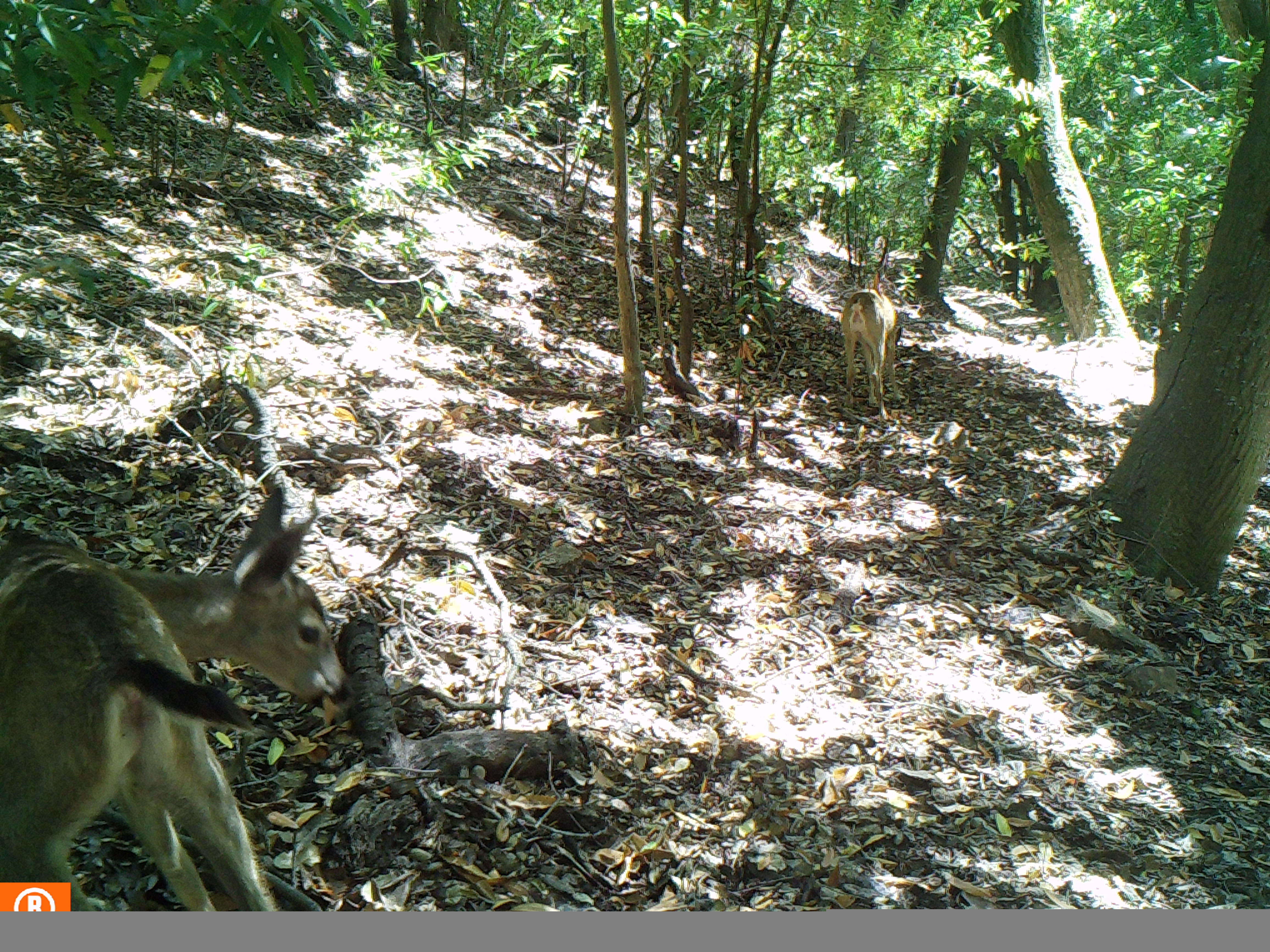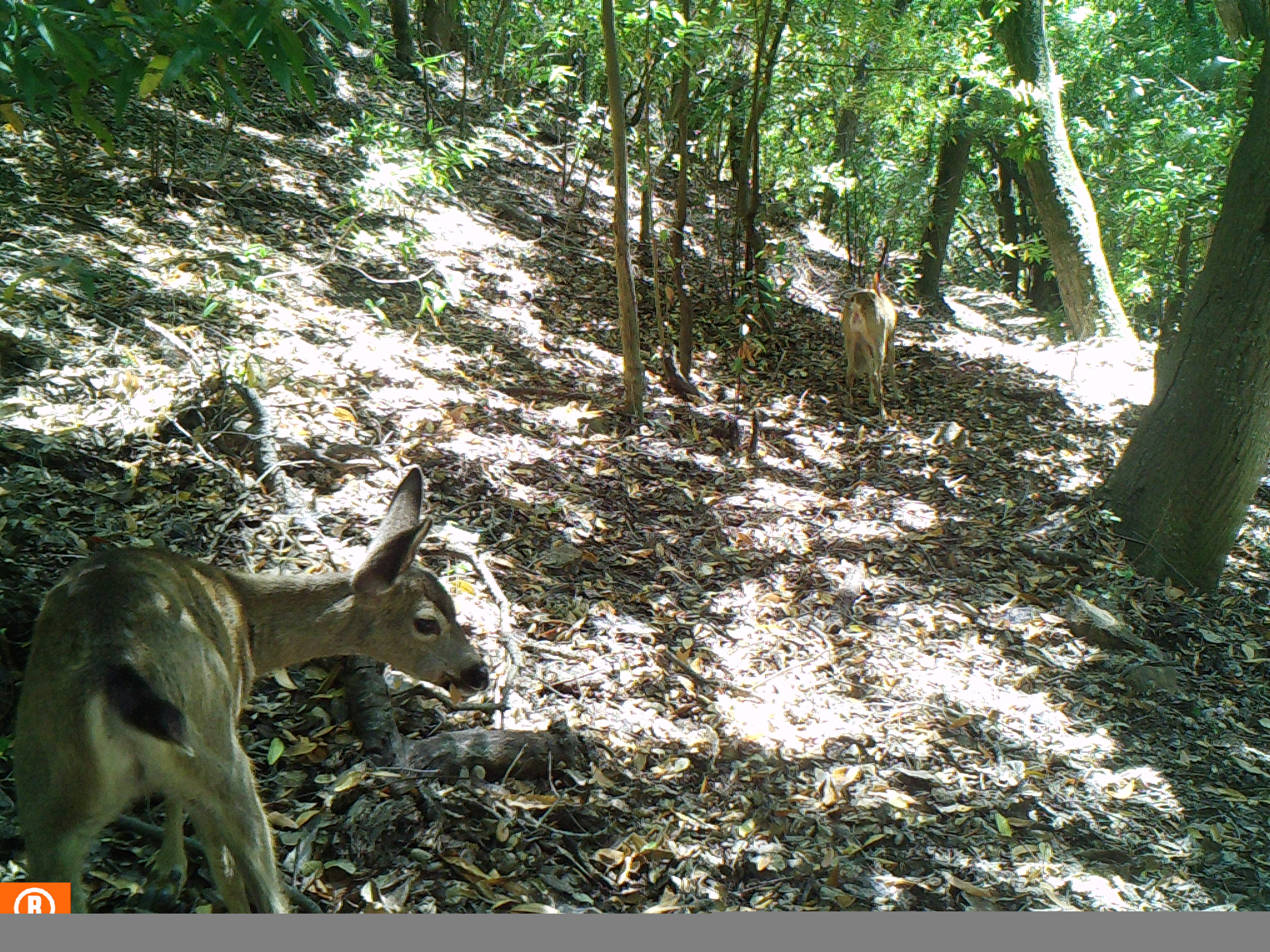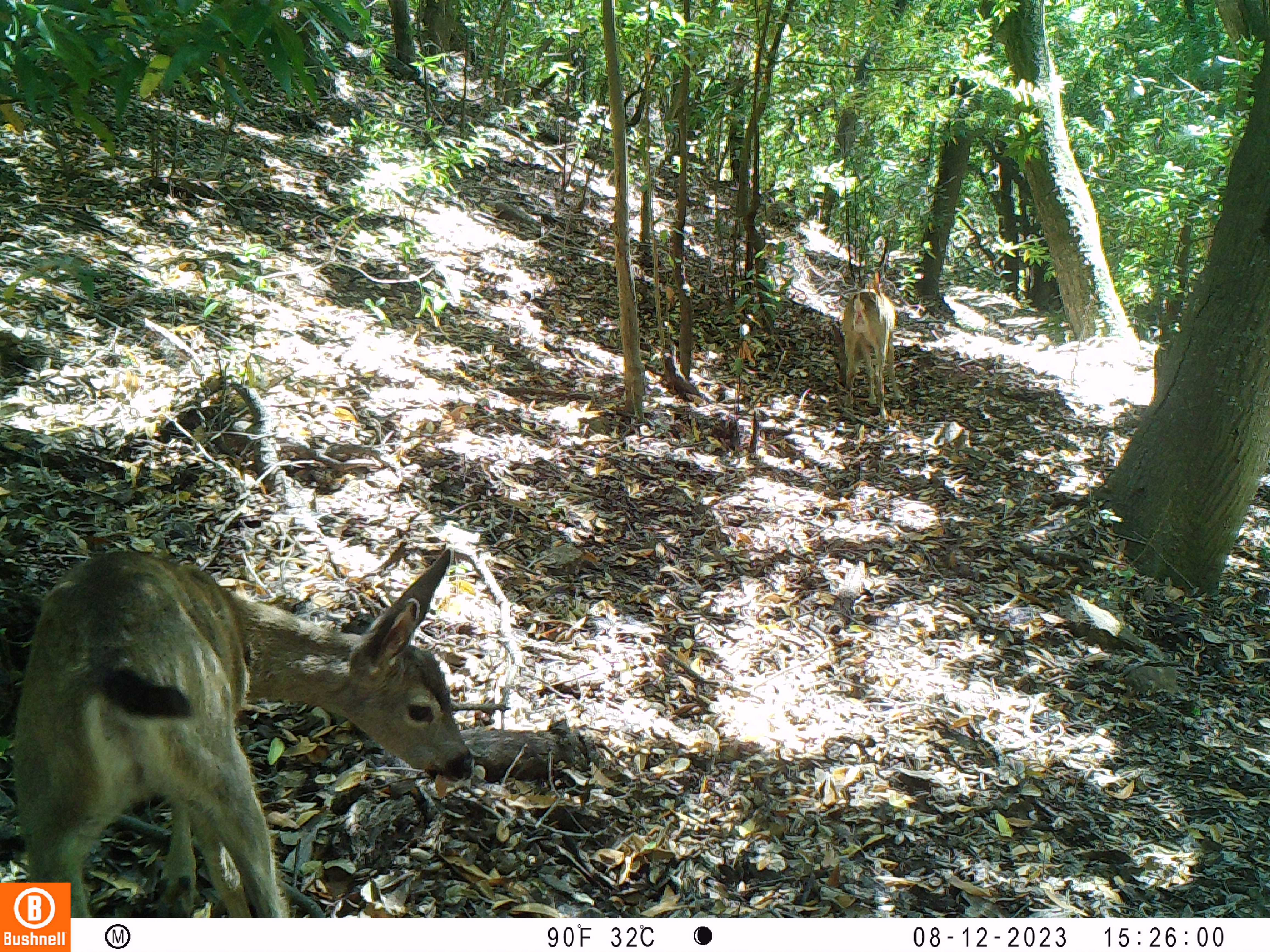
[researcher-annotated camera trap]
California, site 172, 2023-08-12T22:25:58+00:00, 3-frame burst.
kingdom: Animalia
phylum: Chordata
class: Mammalia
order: Artiodactyla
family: Cervidae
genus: Odocoileus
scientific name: Odocoileus hemionus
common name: mule deer